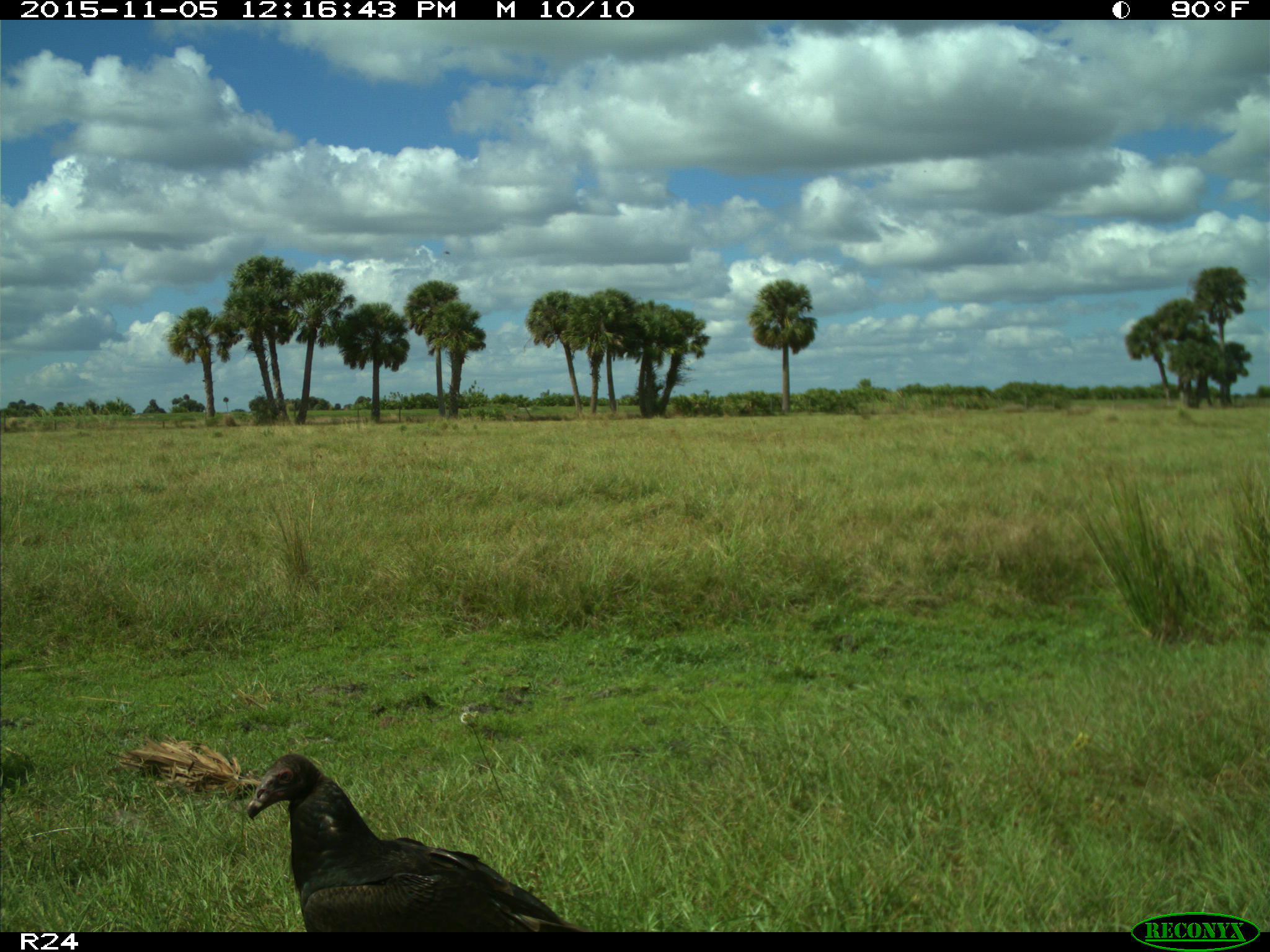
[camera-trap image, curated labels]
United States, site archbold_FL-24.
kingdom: Animalia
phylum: Chordata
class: Aves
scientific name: Aves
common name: birds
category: unidentified bird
Unidentified bird (birds) (Aves).